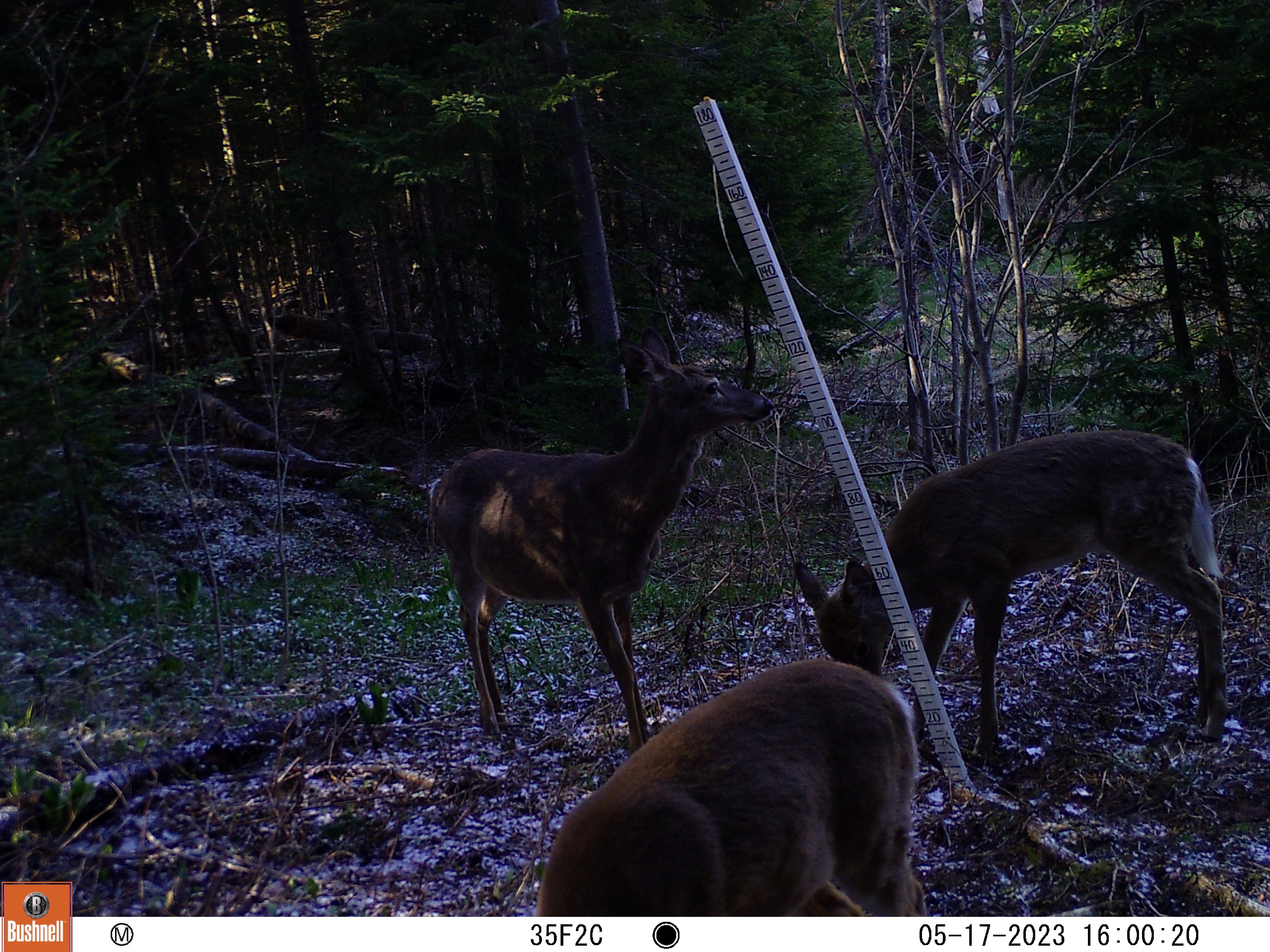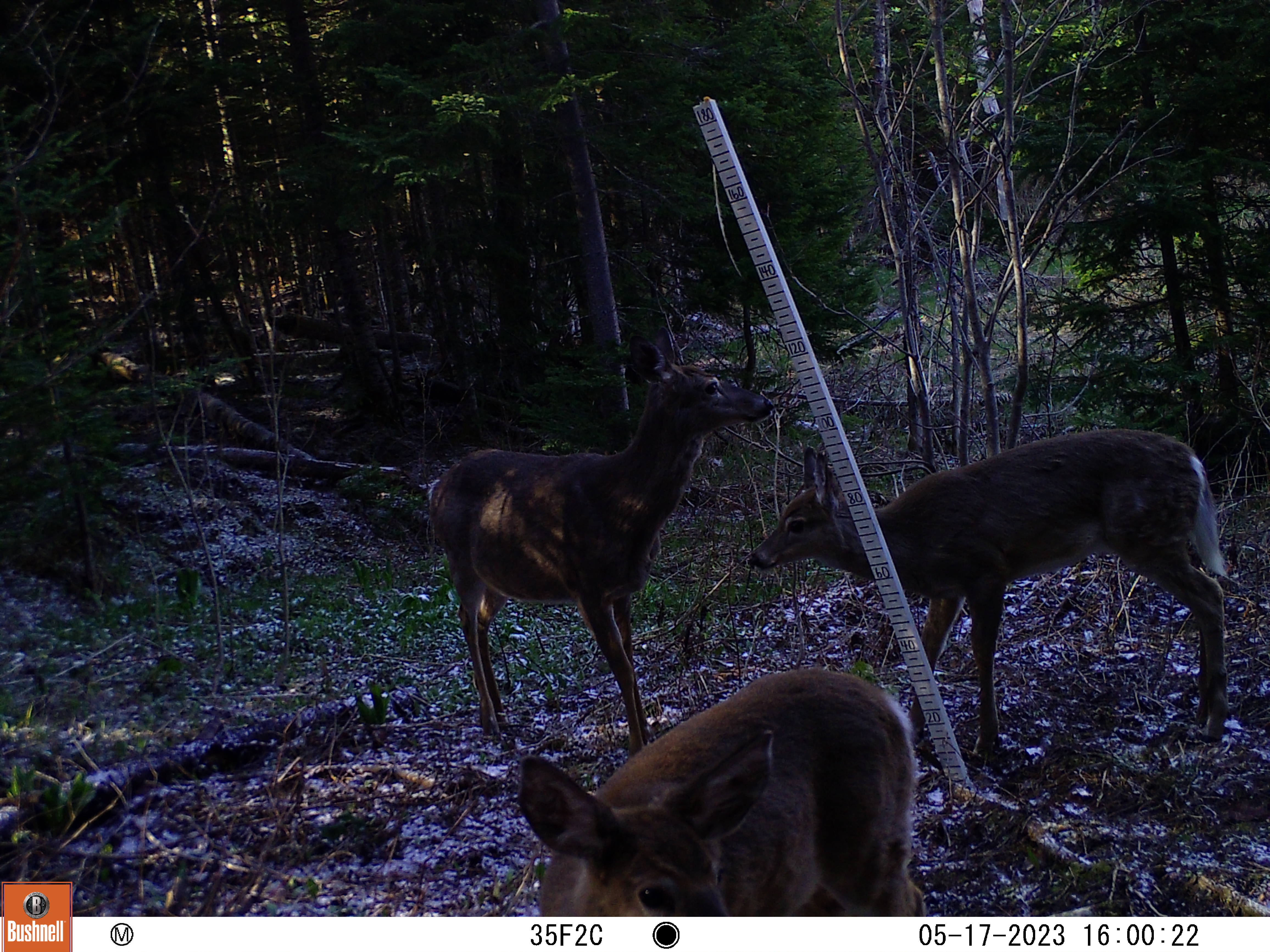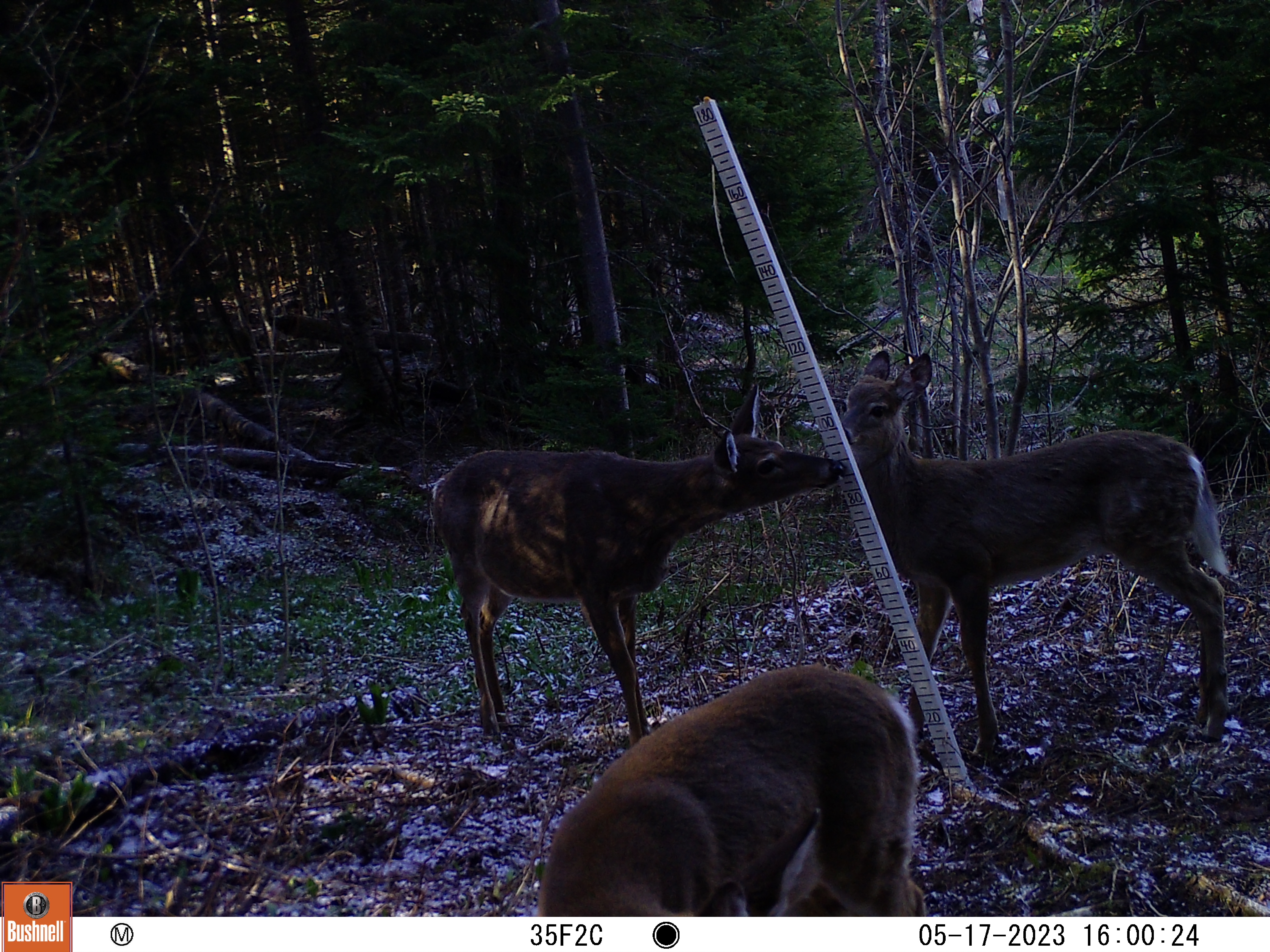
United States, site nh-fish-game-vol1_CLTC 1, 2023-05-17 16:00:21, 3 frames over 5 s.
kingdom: Animalia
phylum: Chordata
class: Mammalia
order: Artiodactyla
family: Cervidae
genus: Odocoileus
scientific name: Odocoileus virginianus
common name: white-tailed deer